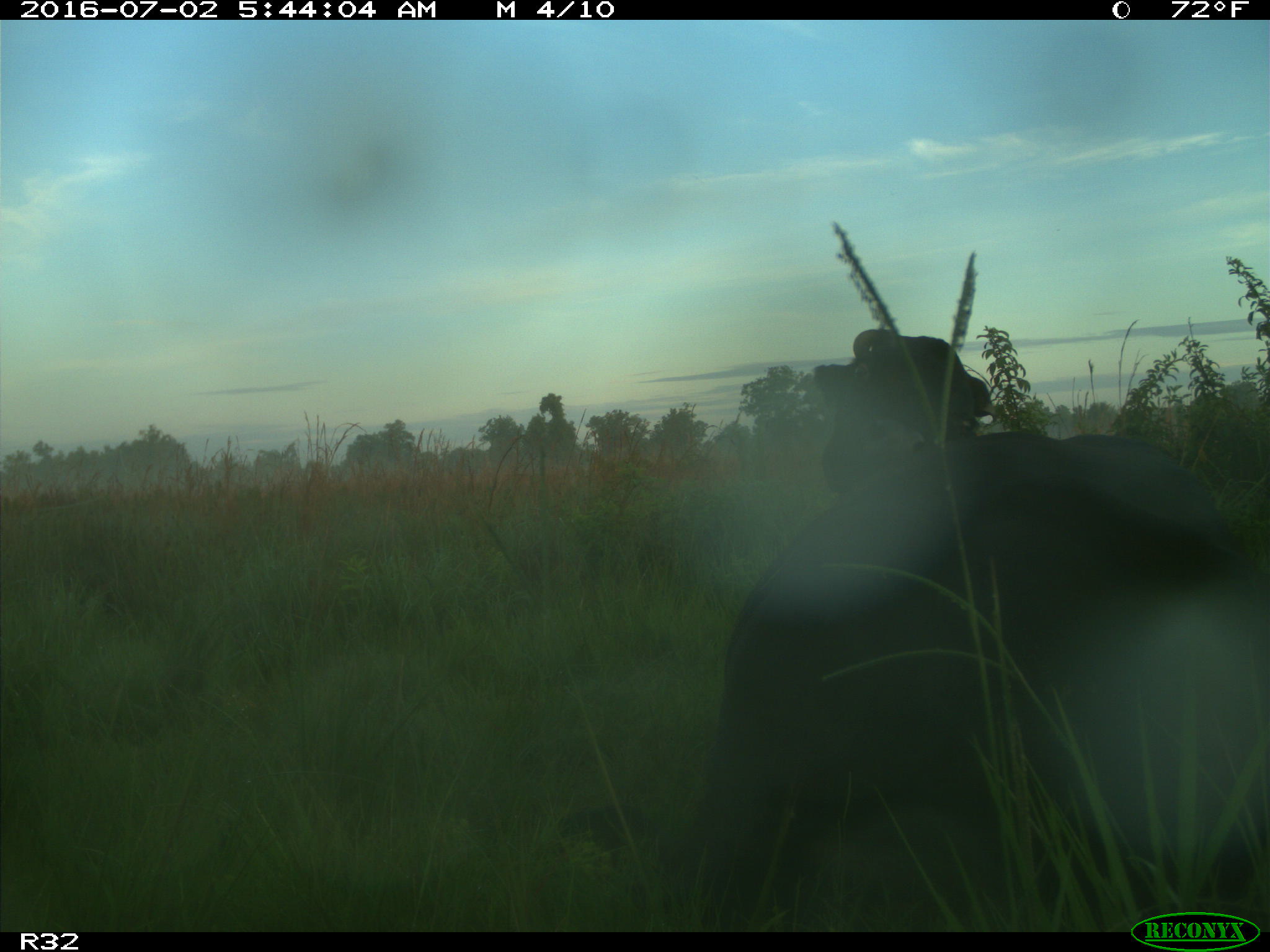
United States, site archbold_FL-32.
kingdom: Animalia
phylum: Chordata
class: Mammalia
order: Artiodactyla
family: Bovidae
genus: Bos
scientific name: Bos taurus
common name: domestic cow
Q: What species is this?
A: Bos taurus (domestic cow).